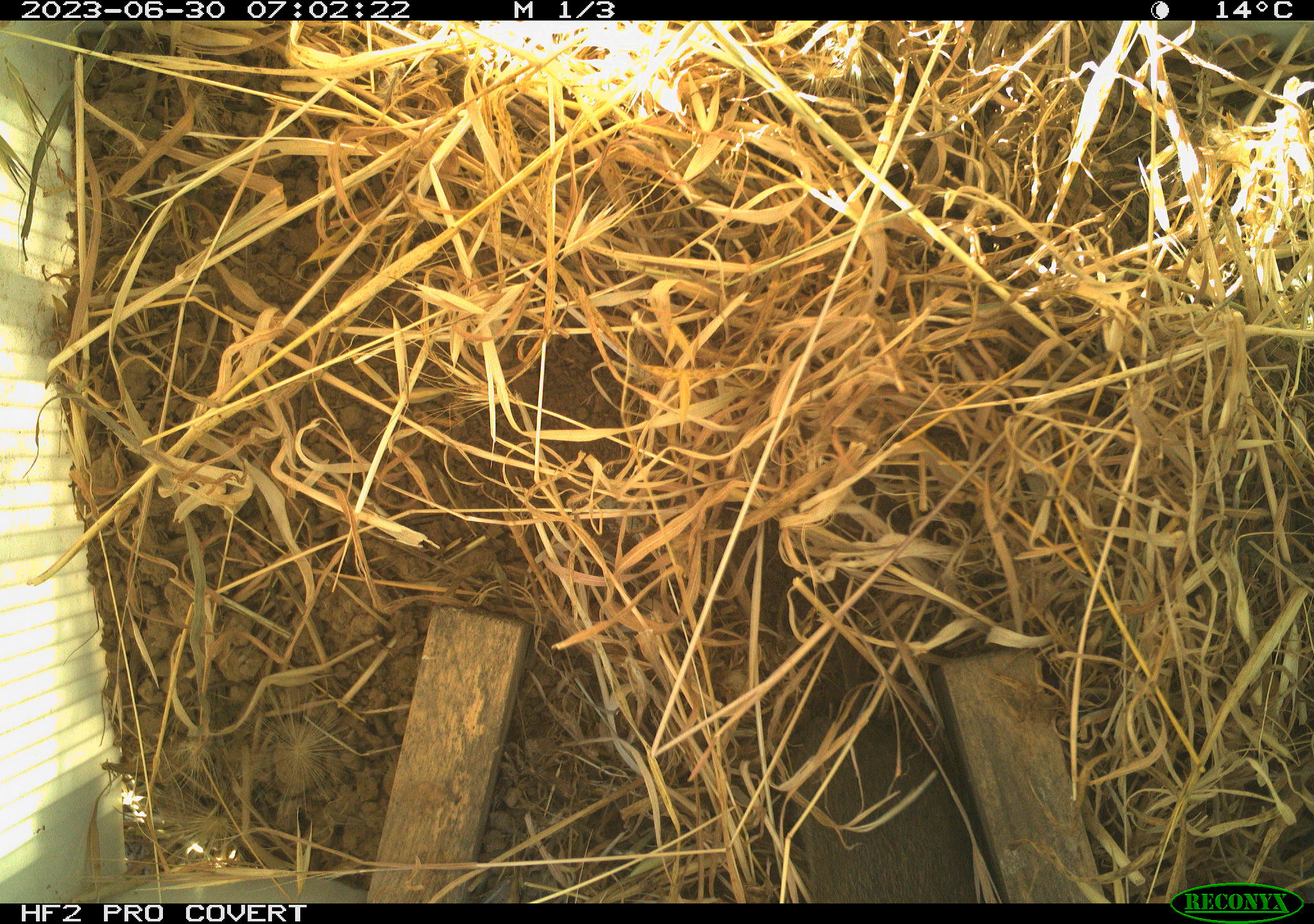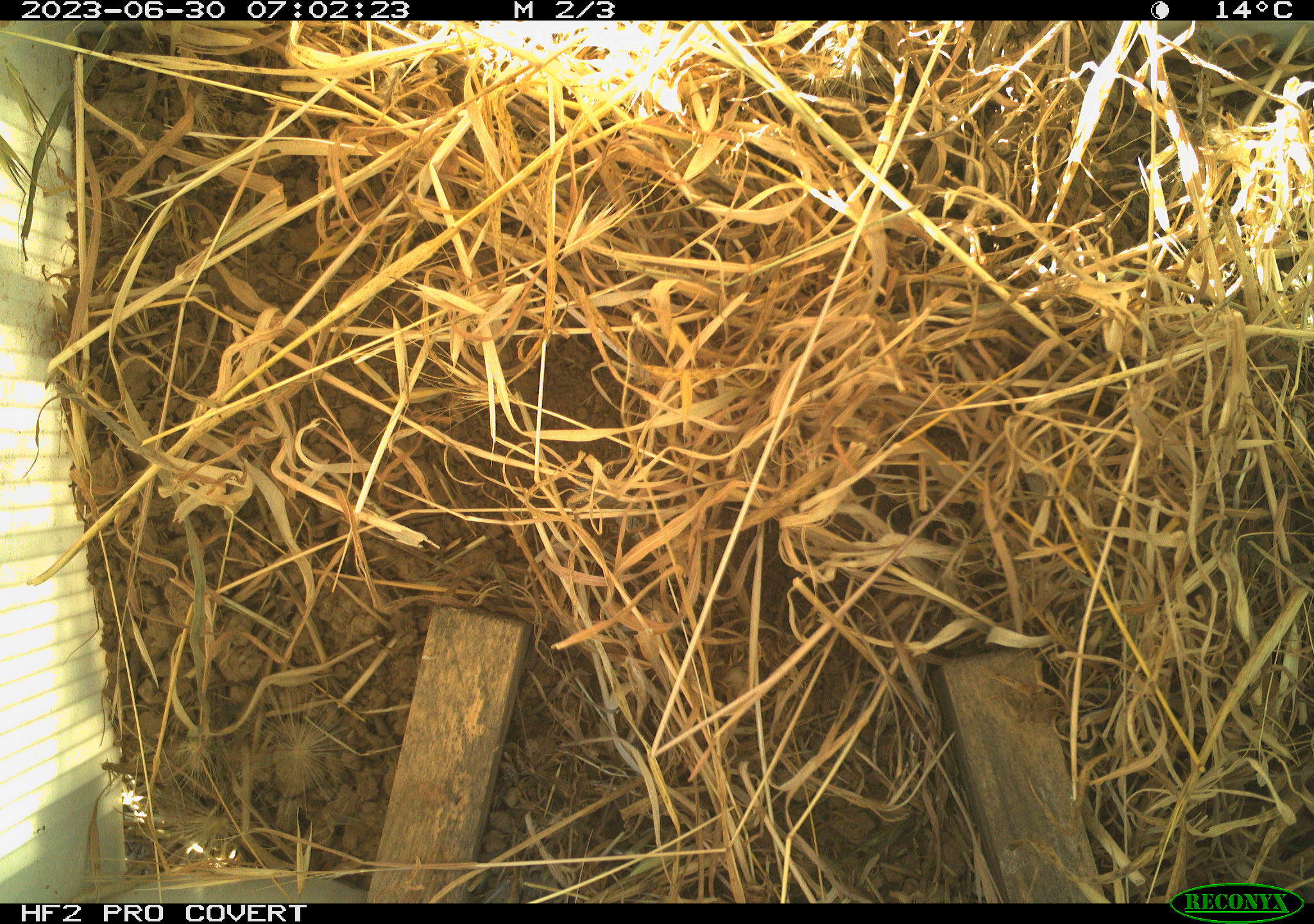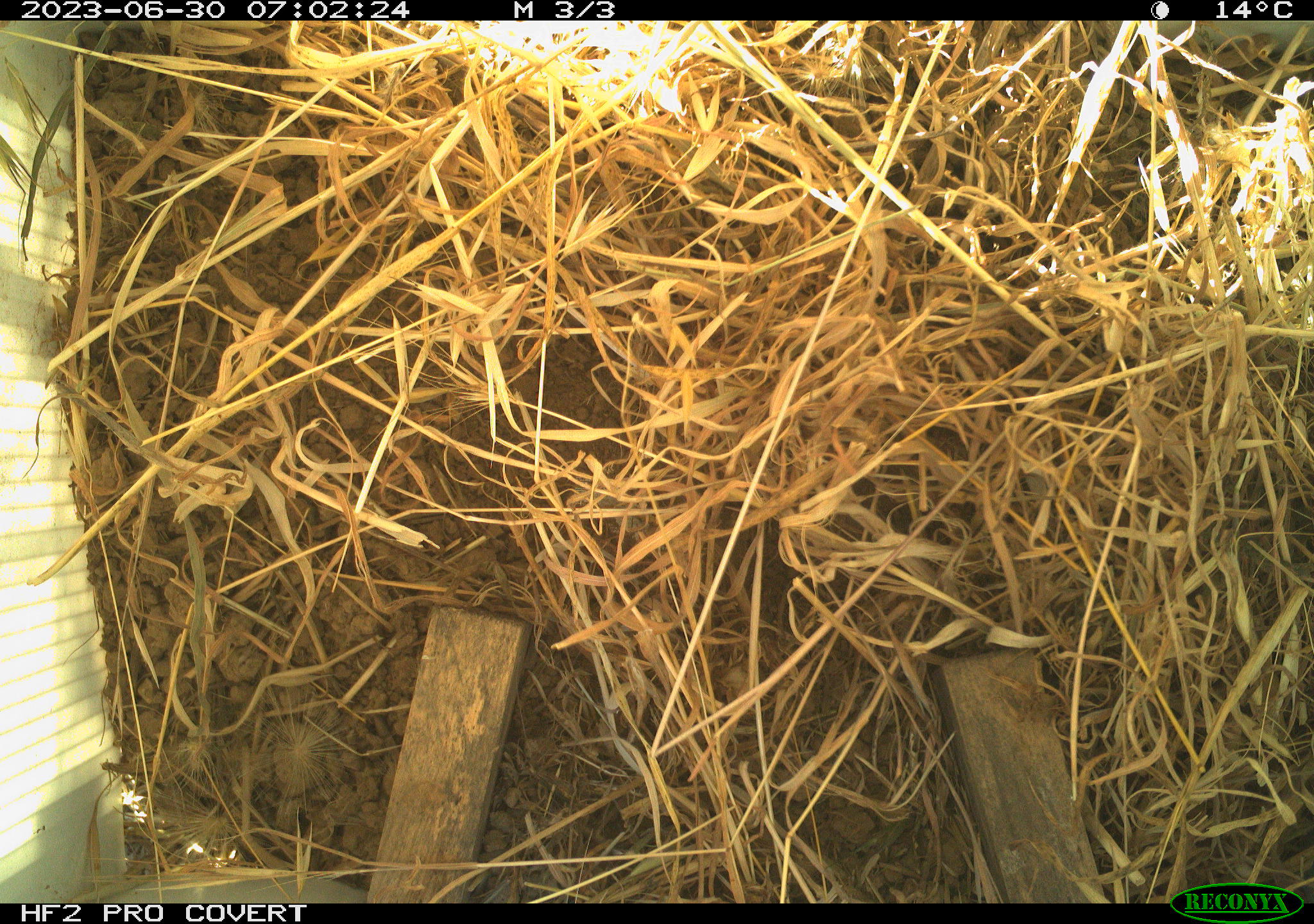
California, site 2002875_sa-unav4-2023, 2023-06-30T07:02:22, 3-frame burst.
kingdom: Animalia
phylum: Chordata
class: Mammalia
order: Rodentia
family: Cricetidae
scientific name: Arvicolinae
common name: voles, lemmings, and muskrats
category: arvicolinae subfamily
Arvicolinae subfamily (voles, lemmings, and muskrats) (Arvicolinae).